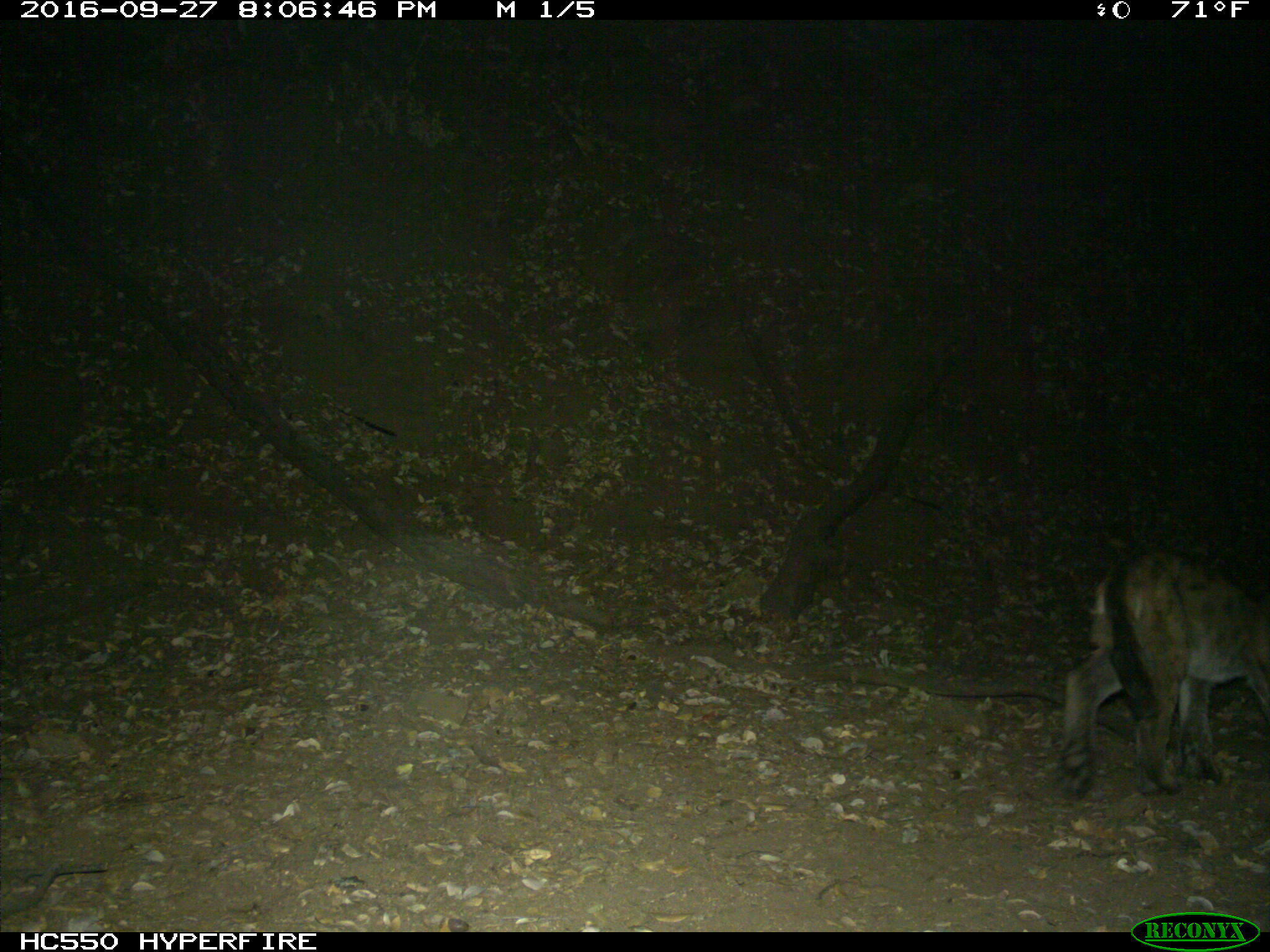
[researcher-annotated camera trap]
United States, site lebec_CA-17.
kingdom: Animalia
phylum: Chordata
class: Mammalia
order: Carnivora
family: Felidae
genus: Puma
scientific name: Puma concolor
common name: mountain lion